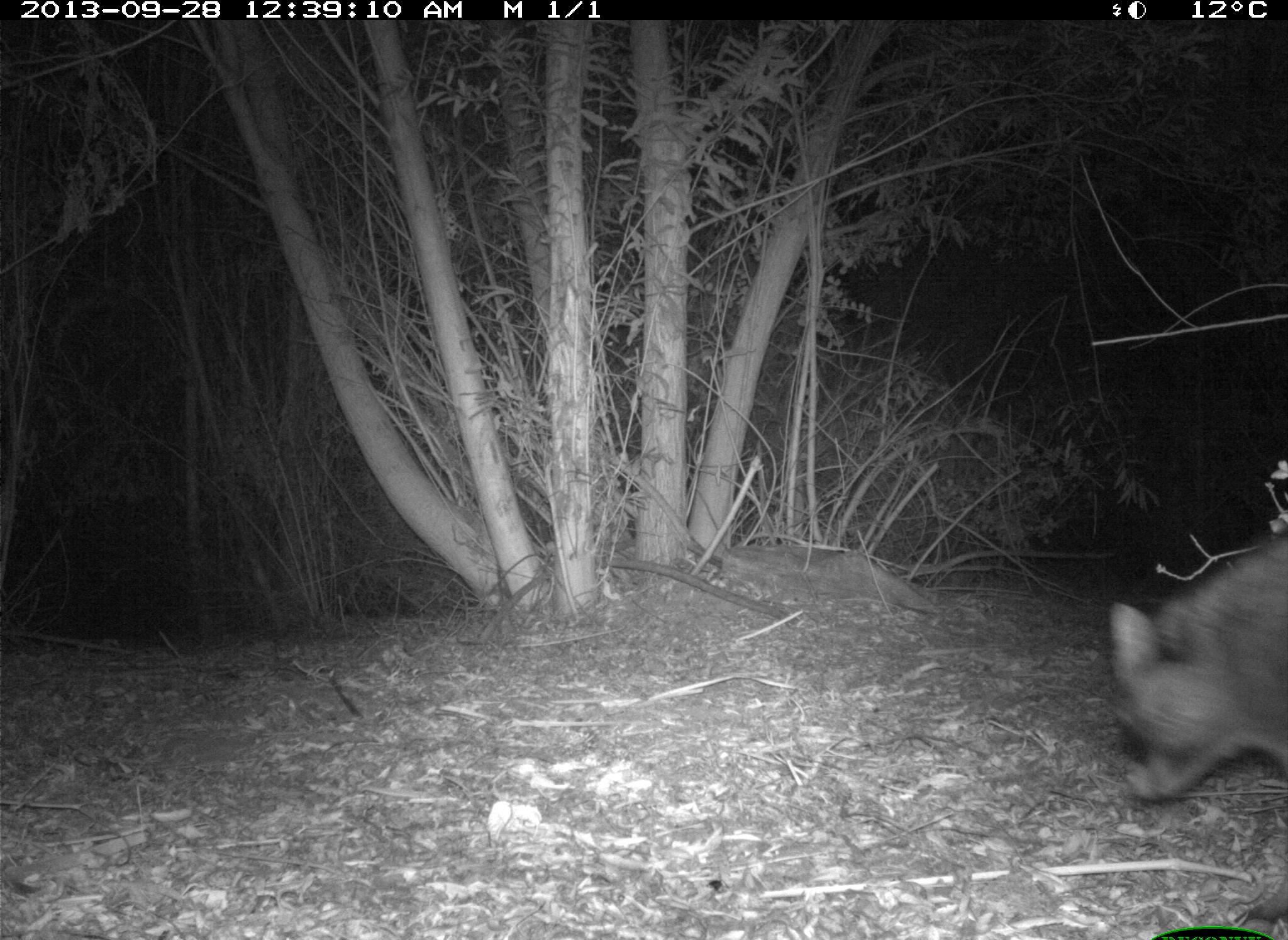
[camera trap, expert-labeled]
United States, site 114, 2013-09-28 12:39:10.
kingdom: Animalia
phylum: Chordata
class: Mammalia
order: Carnivora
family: Procyonidae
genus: Procyon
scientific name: Procyon lotor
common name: raccoon